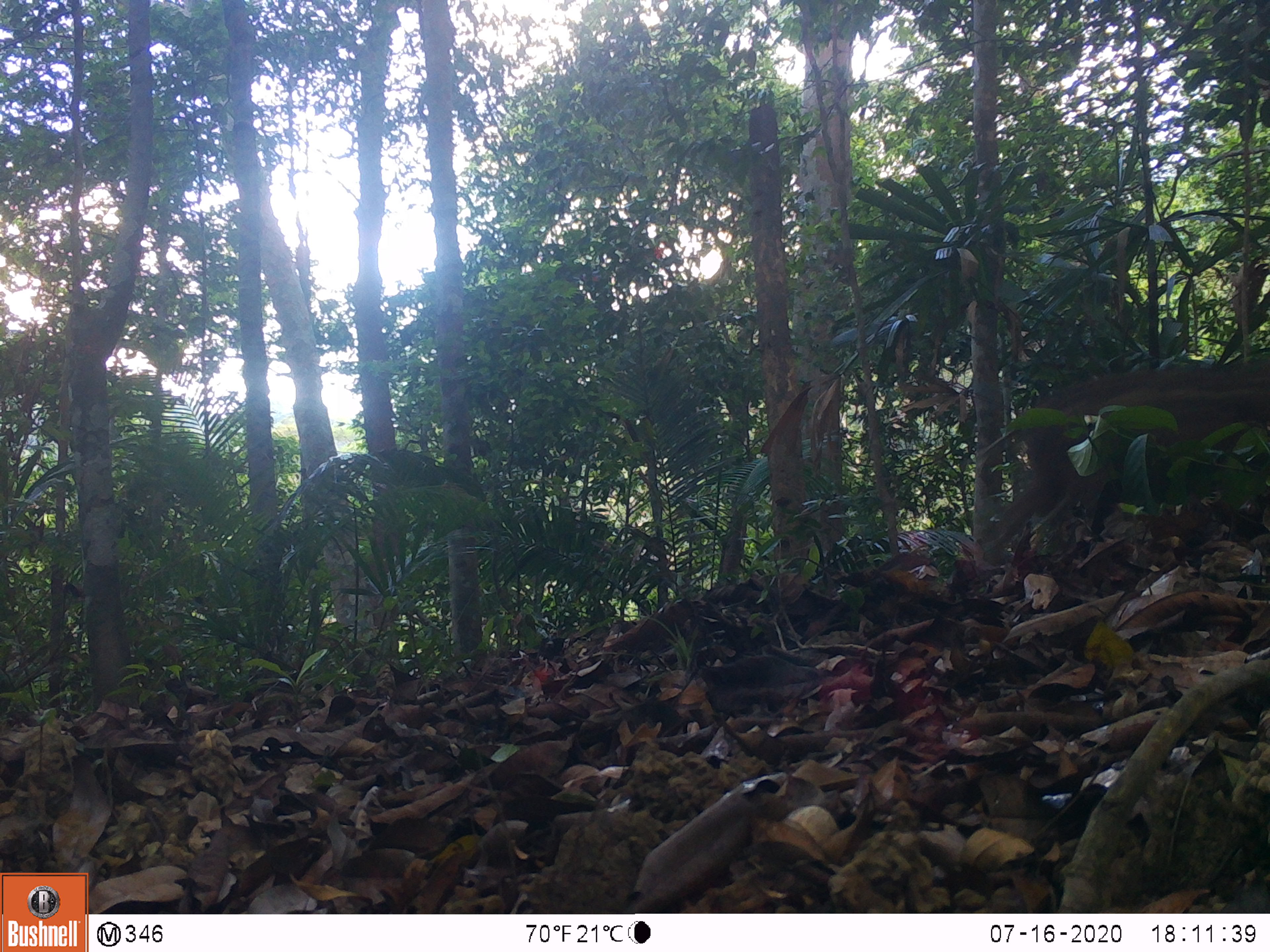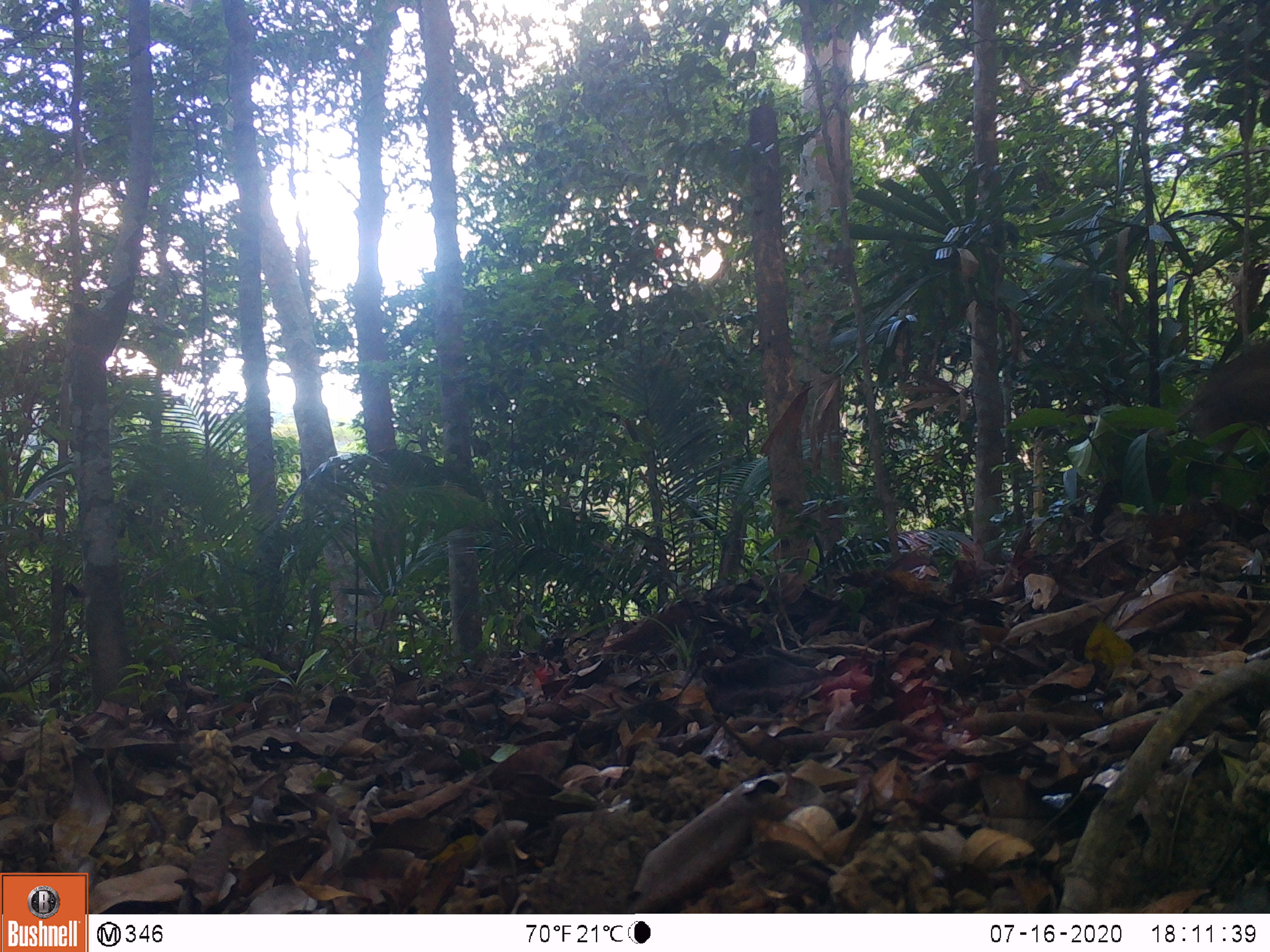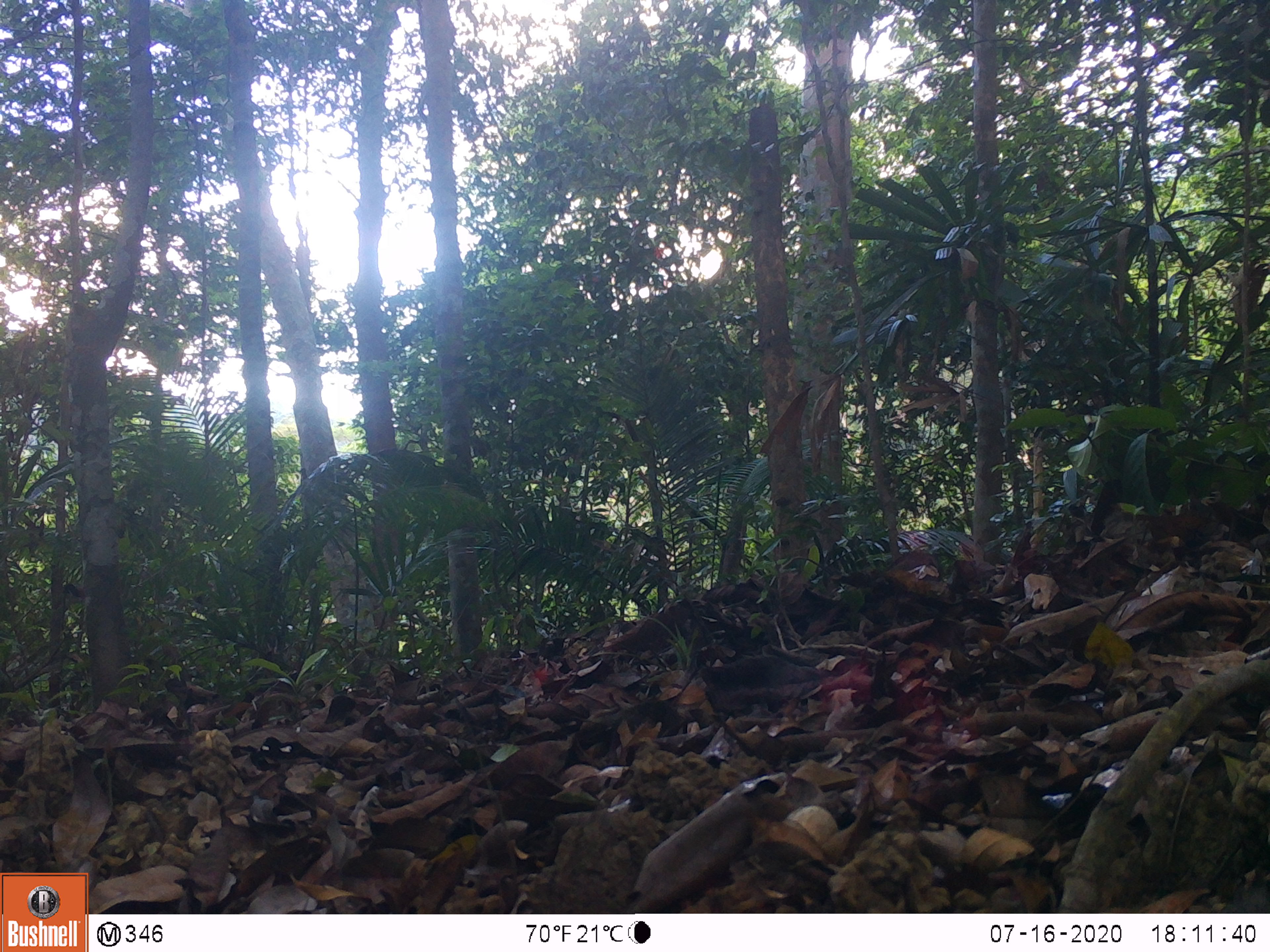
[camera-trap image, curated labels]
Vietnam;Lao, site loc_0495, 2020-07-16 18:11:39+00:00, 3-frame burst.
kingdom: Animalia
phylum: Chordata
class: Mammalia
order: Artiodactyla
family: Suidae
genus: Sus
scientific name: Sus scrofa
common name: eurasian wild pig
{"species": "eurasian wild pig (Sus scrofa)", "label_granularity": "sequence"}